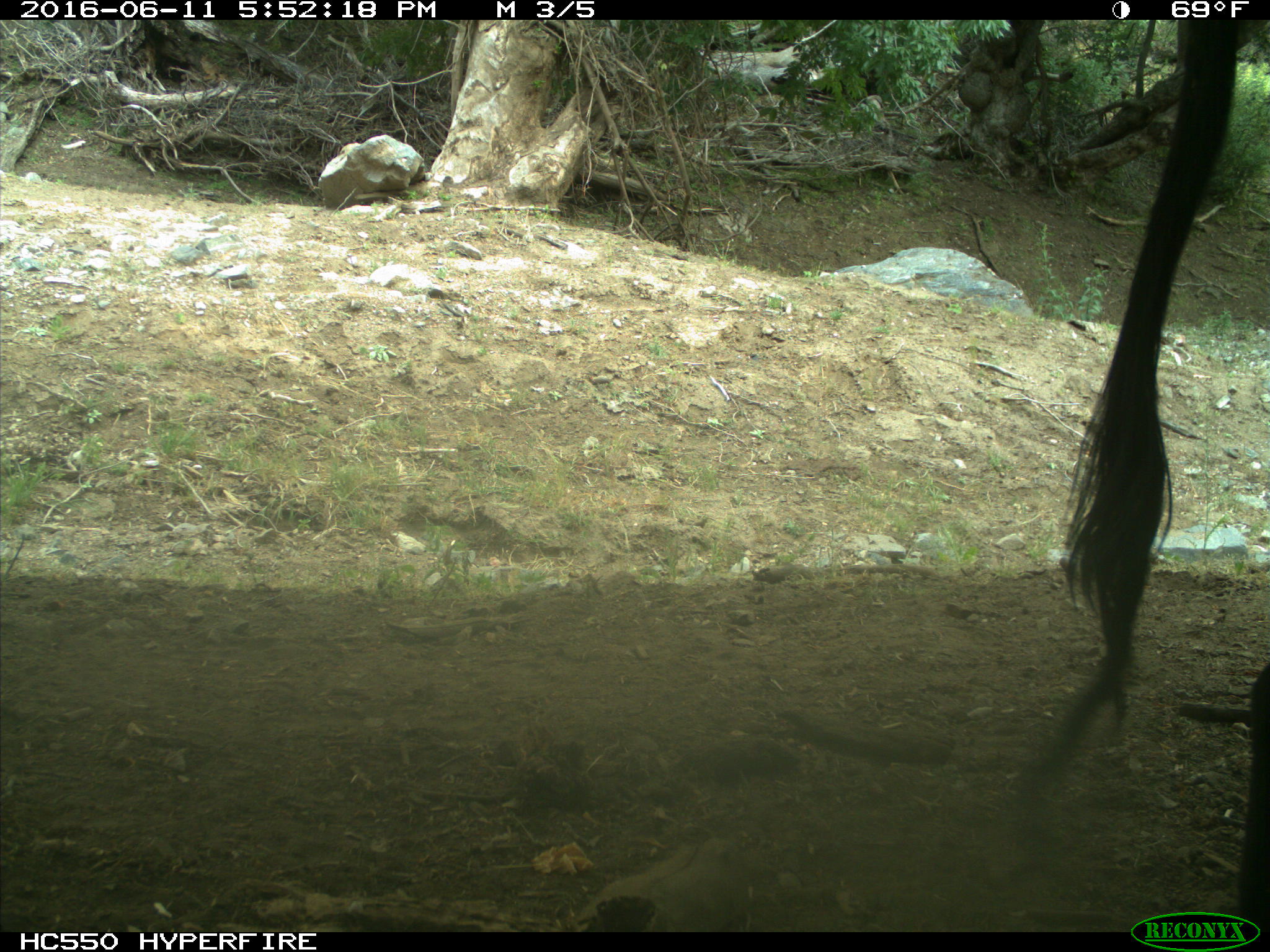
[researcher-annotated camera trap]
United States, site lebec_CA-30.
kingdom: Animalia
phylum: Chordata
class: Mammalia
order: Artiodactyla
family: Bovidae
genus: Bos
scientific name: Bos taurus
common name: domestic cow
Bos taurus (domestic cow).